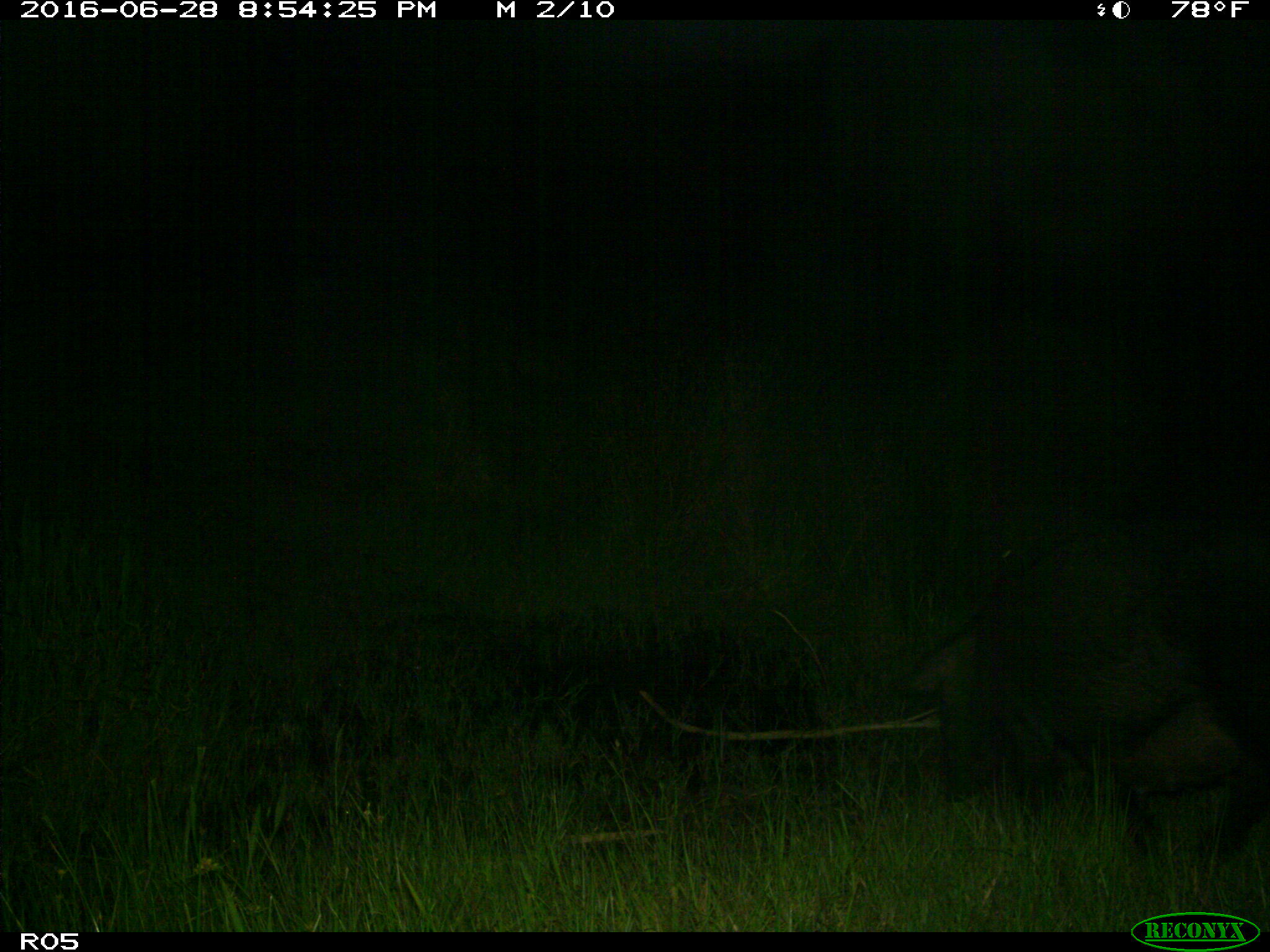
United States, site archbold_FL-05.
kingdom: Animalia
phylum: Chordata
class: Mammalia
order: Artiodactyla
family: Suidae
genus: Sus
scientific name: Sus scrofa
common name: wild boar